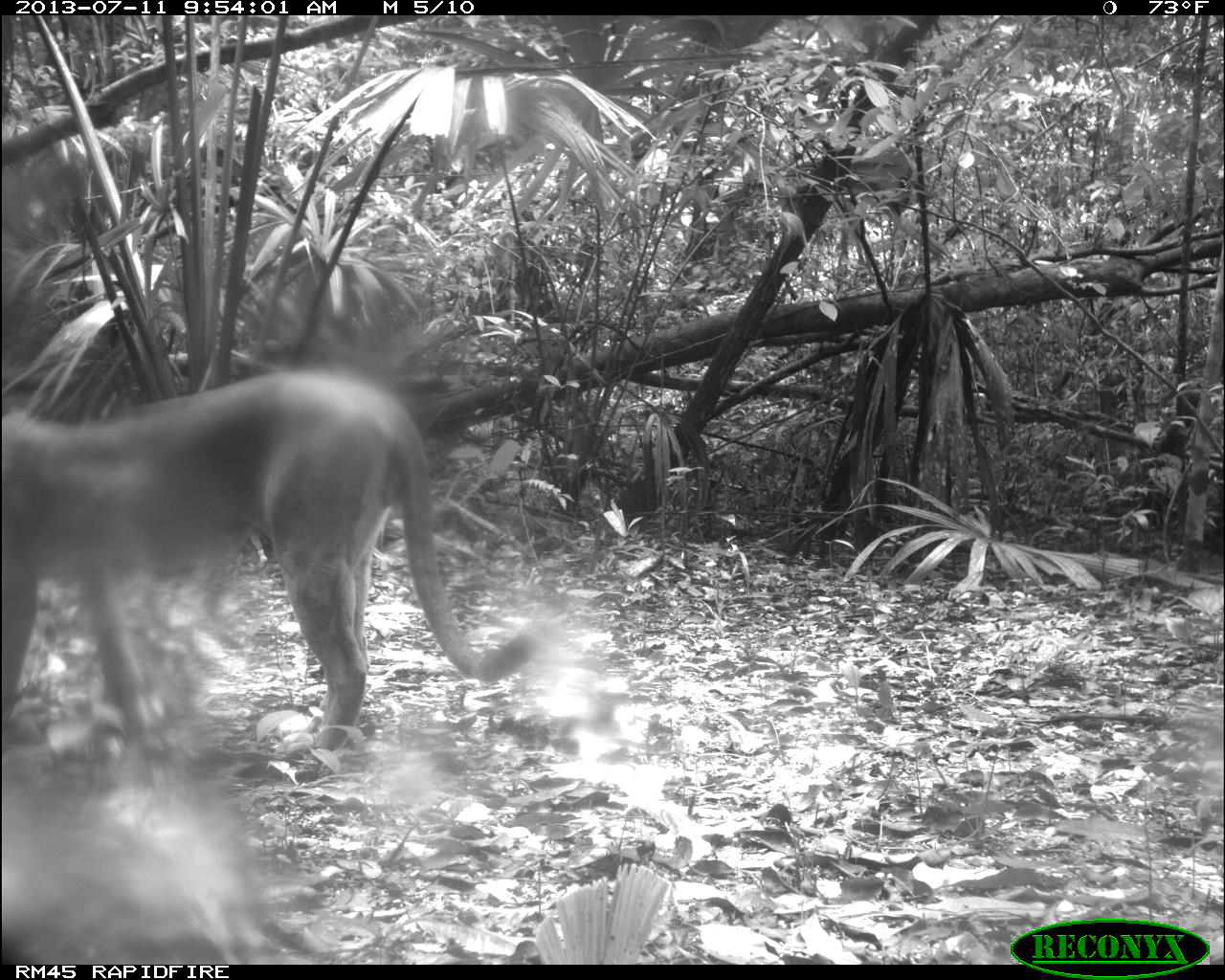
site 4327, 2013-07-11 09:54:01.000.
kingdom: Animalia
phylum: Chordata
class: Mammalia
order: Carnivora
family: Felidae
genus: Puma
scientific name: Puma concolor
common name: mountain lion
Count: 1.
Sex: male.